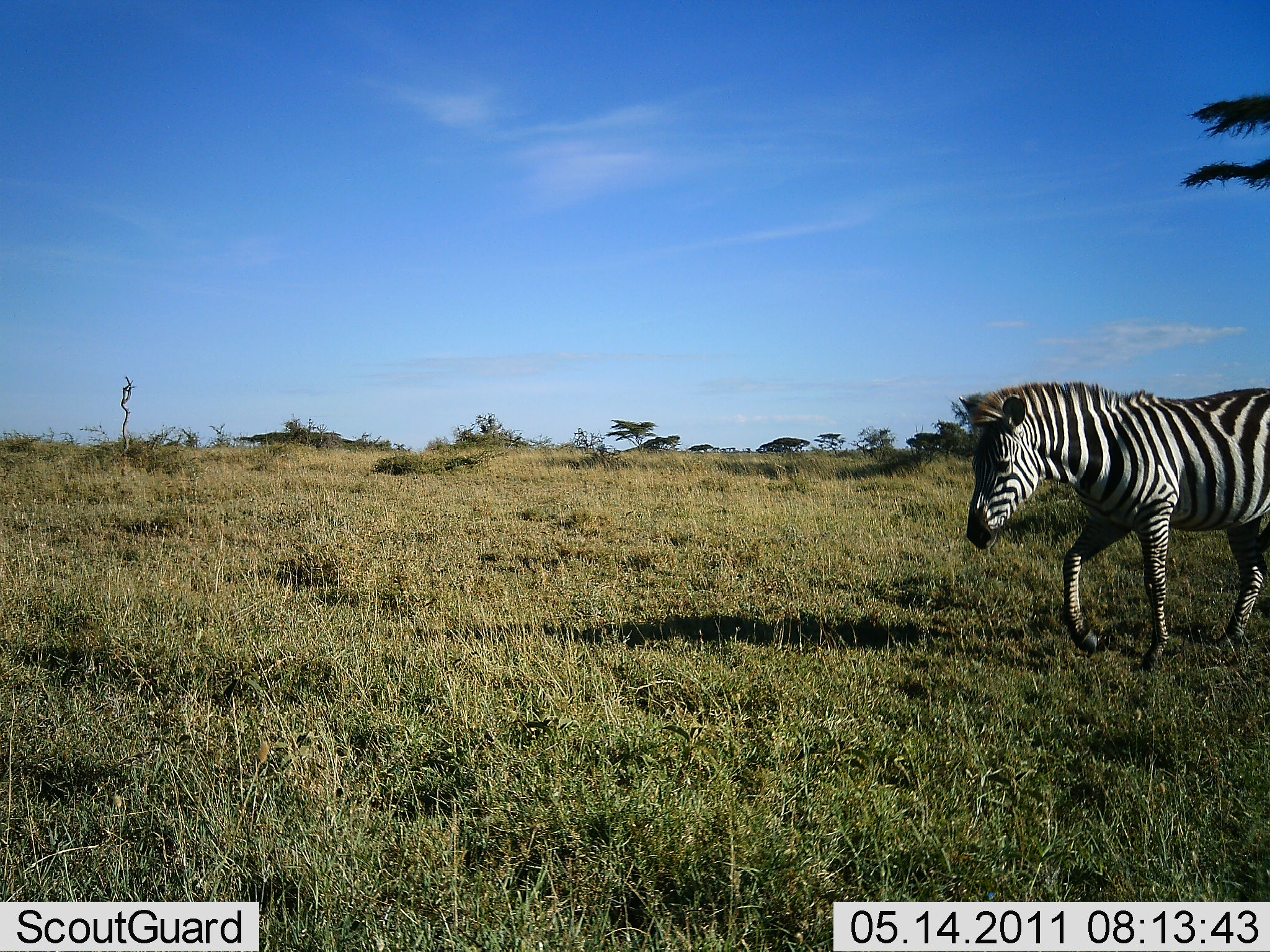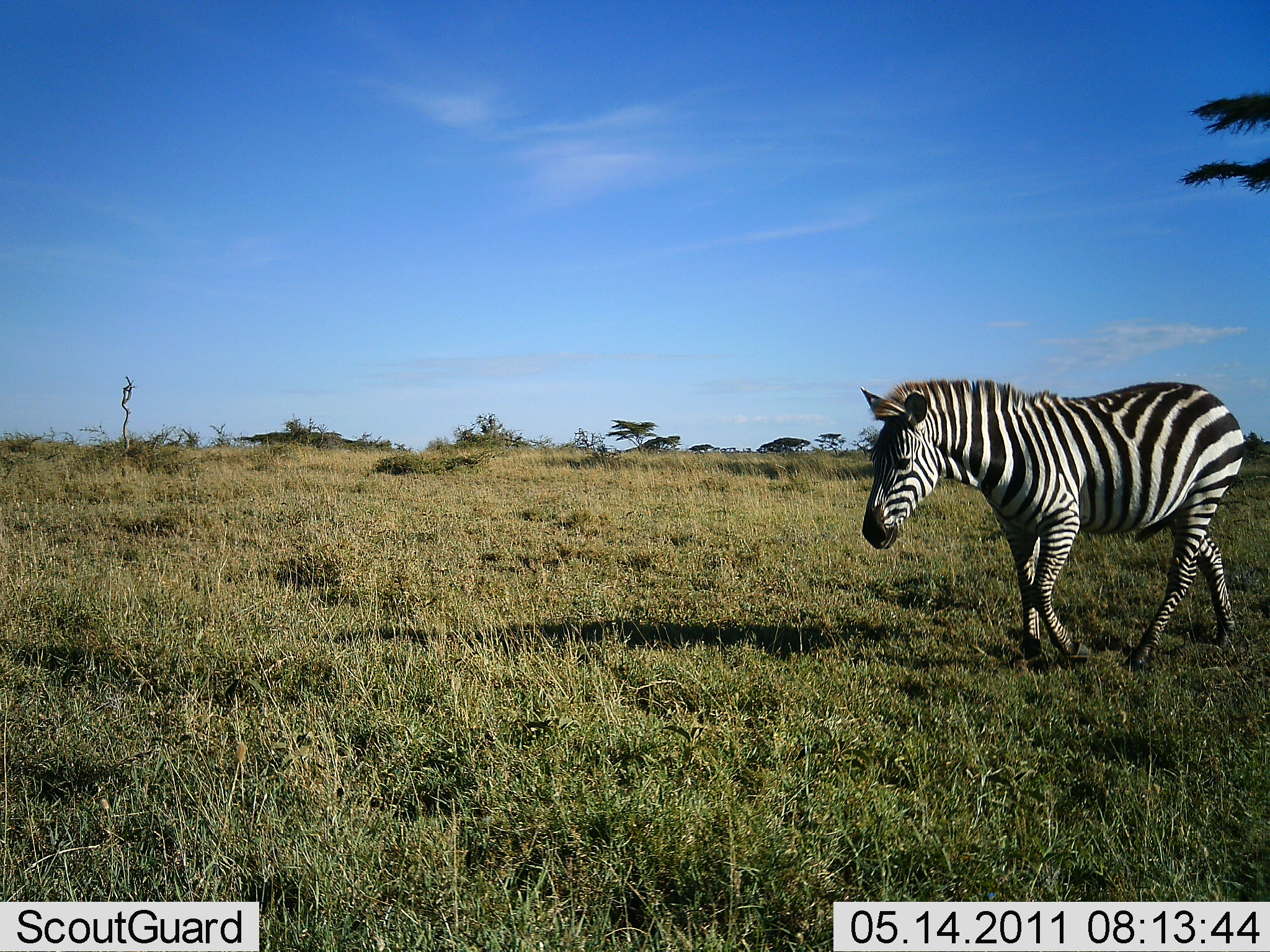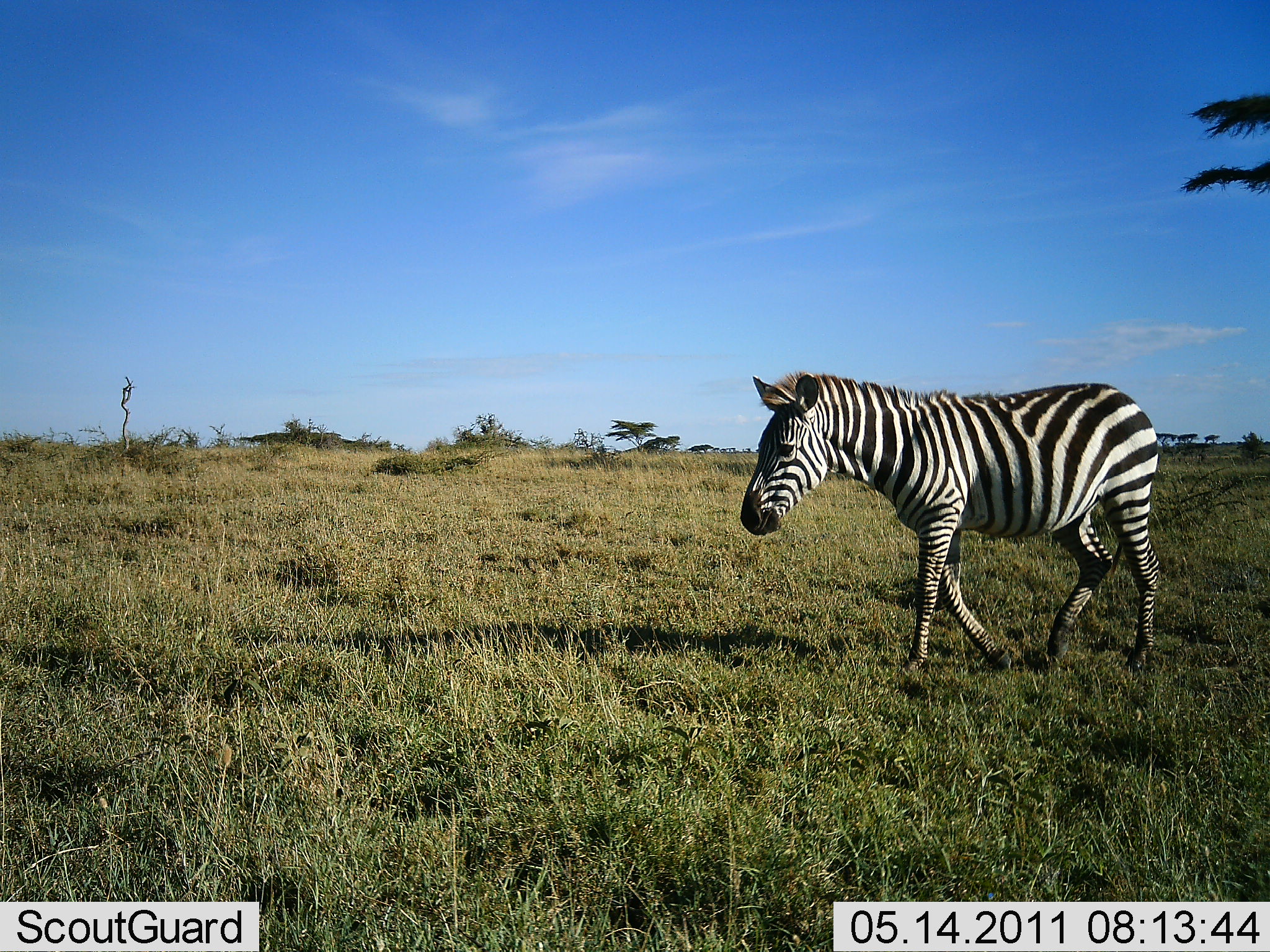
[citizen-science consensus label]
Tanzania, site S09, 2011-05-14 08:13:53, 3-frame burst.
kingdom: Animalia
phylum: Chordata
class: Mammalia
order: Perissodactyla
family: Equidae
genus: Equus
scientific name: Equus quagga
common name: plains zebra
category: zebra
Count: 1.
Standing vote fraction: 21%.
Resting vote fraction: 0%.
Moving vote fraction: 86%.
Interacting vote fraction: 0%.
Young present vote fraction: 0%.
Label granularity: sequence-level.